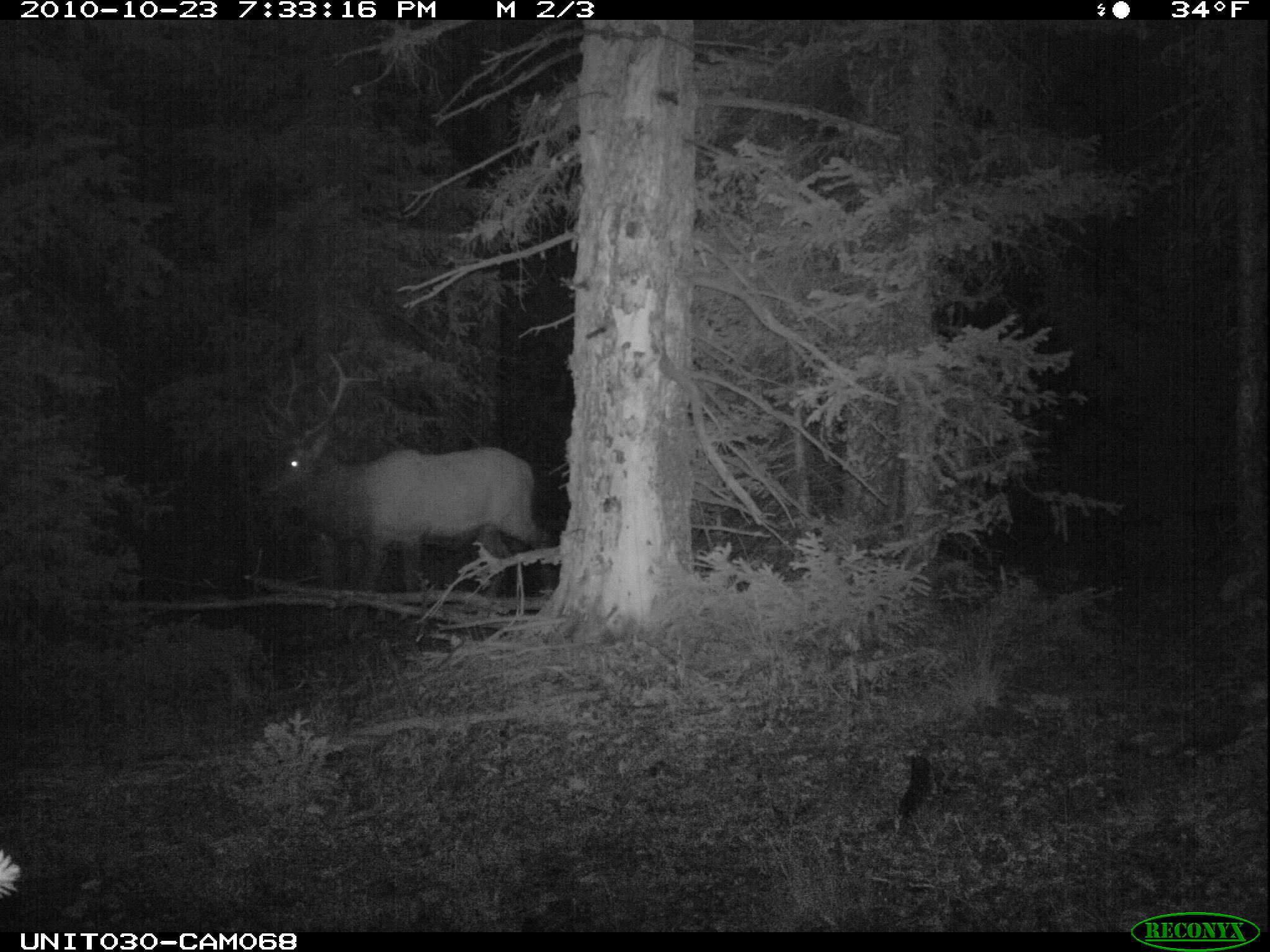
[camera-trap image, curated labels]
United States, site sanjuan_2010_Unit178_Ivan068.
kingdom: Animalia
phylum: Chordata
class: Mammalia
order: Artiodactyla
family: Cervidae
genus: Cervus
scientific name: Cervus elaphus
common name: red deer